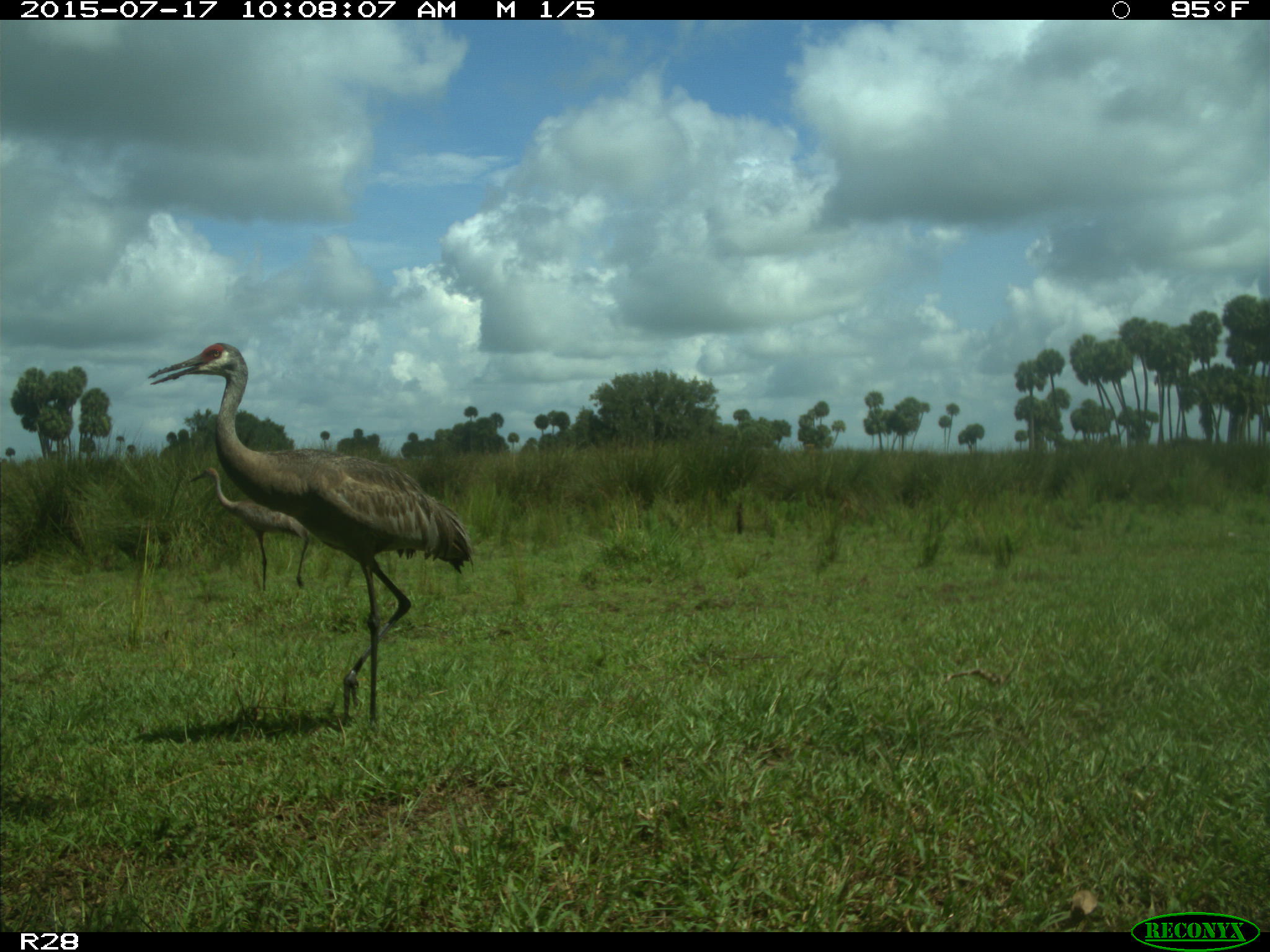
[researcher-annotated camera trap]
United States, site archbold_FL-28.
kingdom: Animalia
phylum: Chordata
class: Aves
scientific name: Aves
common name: birds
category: unidentified bird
Unidentified bird (birds) (Aves).